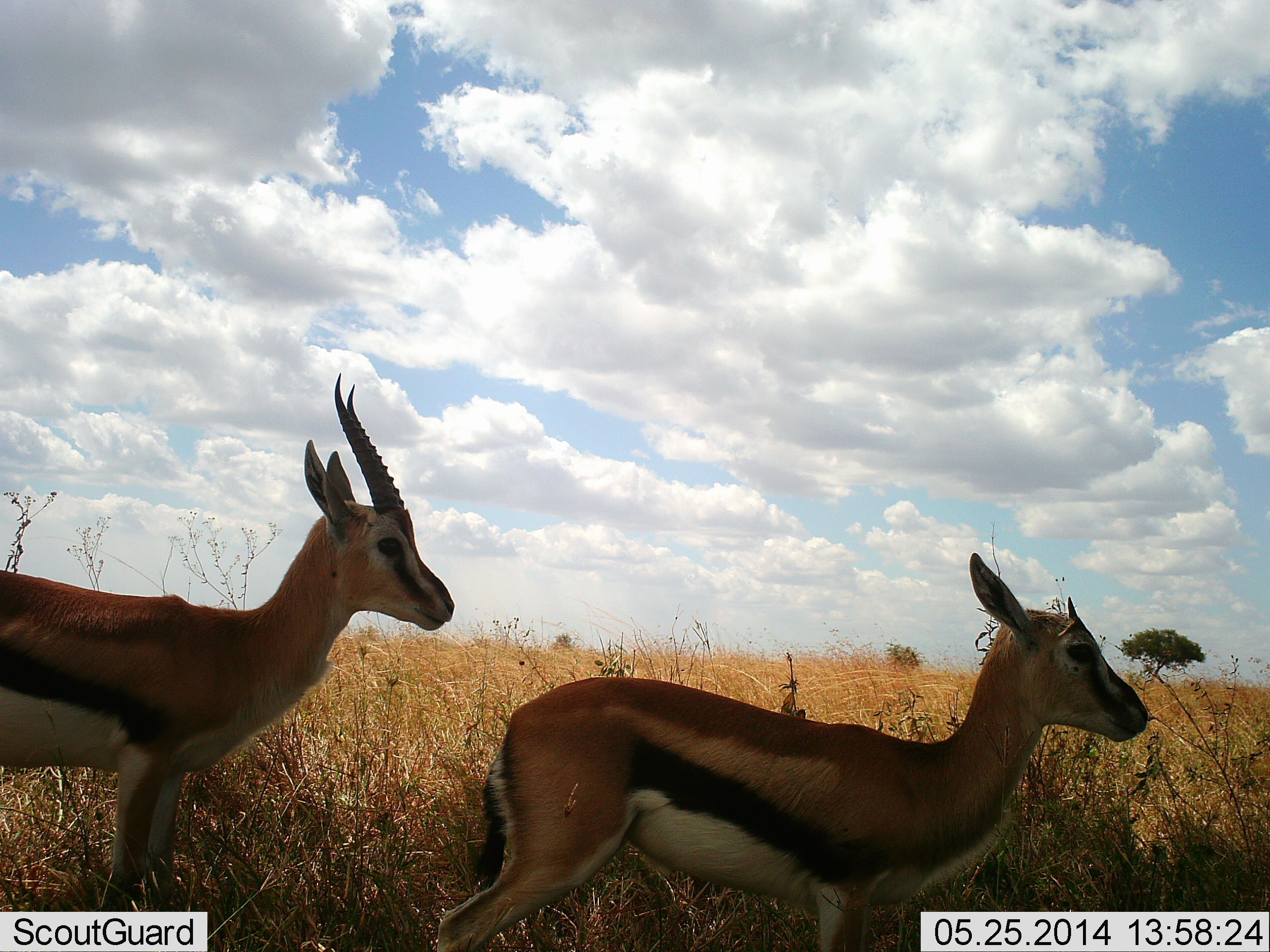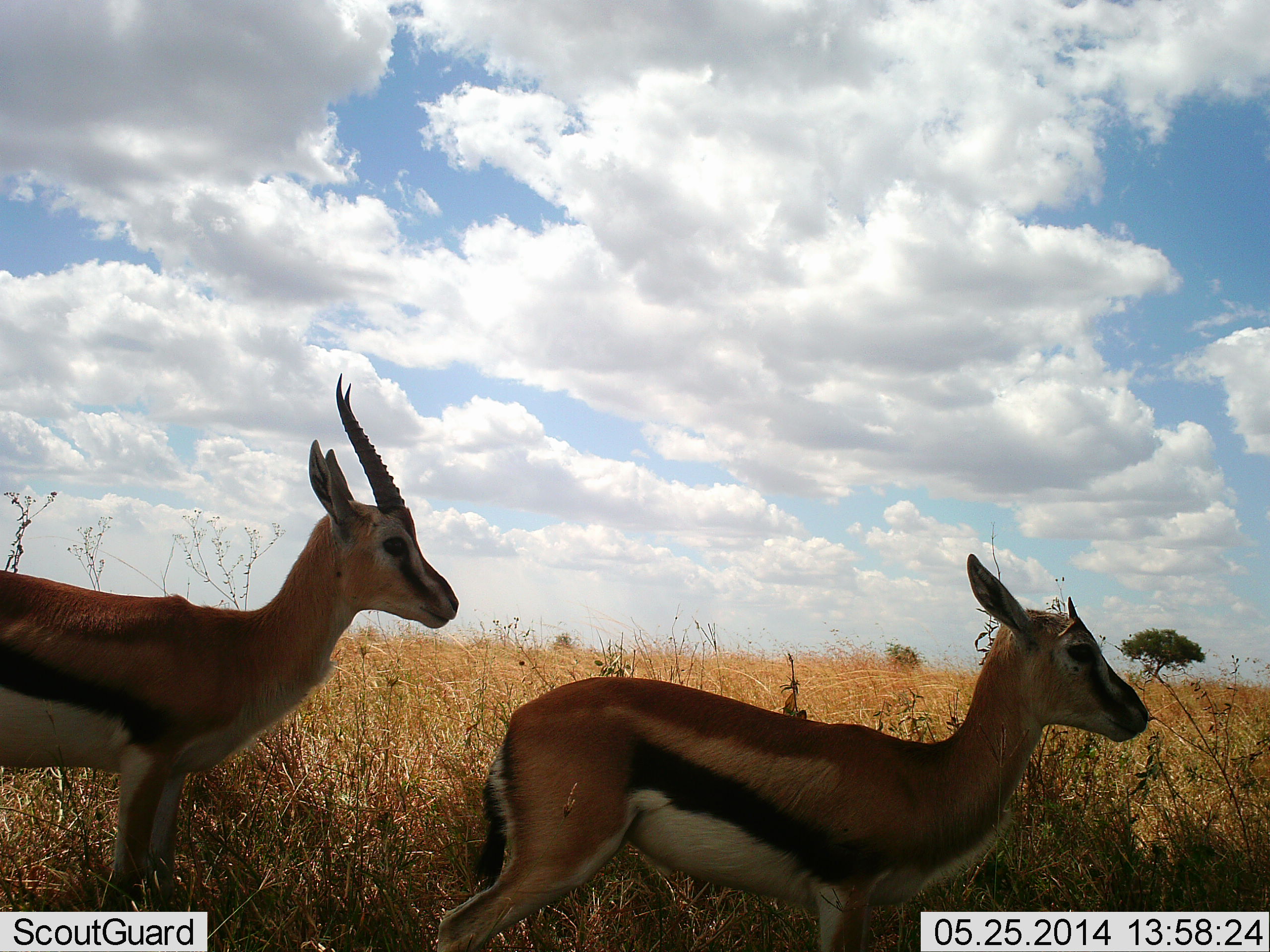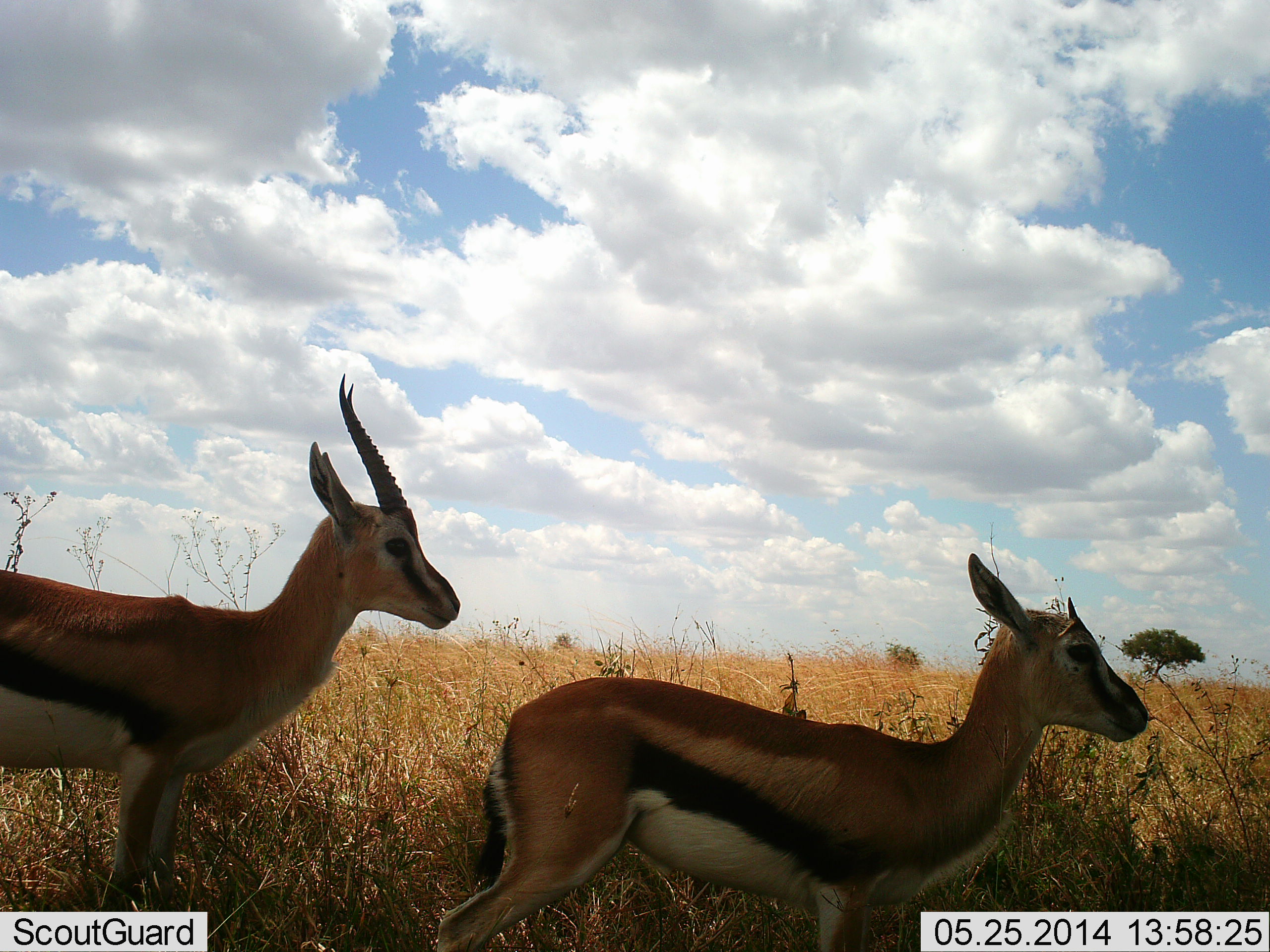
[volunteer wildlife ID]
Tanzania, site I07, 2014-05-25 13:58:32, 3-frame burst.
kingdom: Animalia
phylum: Chordata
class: Mammalia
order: Artiodactyla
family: Bovidae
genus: Eudorcas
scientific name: Eudorcas thomsonii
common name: thomson's gazelle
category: gazellethomsons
Gazellethomsons (thomson's gazelle) (Eudorcas thomsonii), count 2. Behavior (volunteer vote fractions): standing 100%, resting 0%, moving 0%, interacting 0%. Young present (vote fraction): 0%. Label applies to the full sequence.